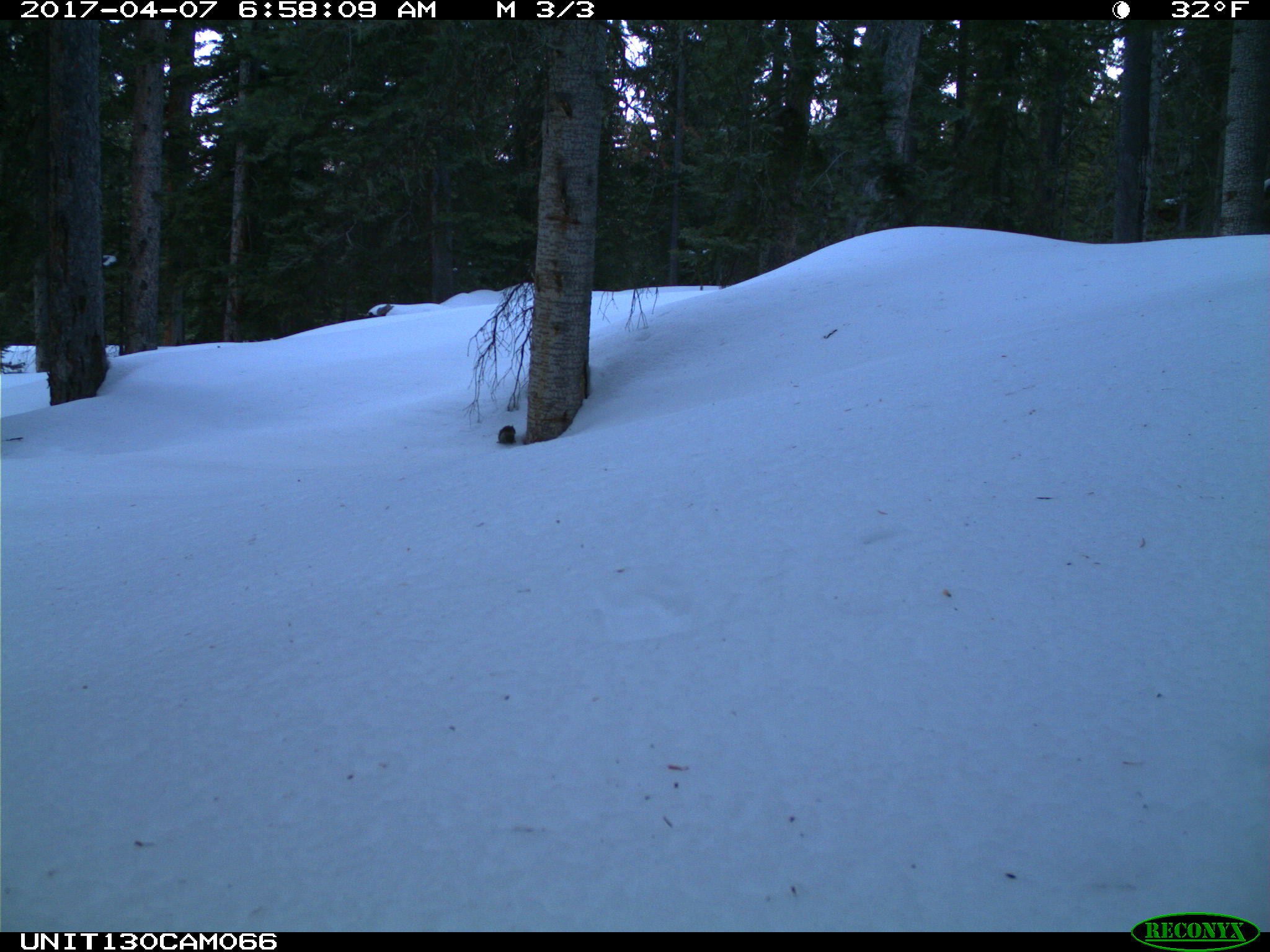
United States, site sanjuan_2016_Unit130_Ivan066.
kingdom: Animalia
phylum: Chordata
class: Mammalia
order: Rodentia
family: Sciuridae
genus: Tamiasciurus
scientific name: Tamiasciurus hudsonicus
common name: american red squirrel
Tamiasciurus hudsonicus (american red squirrel).